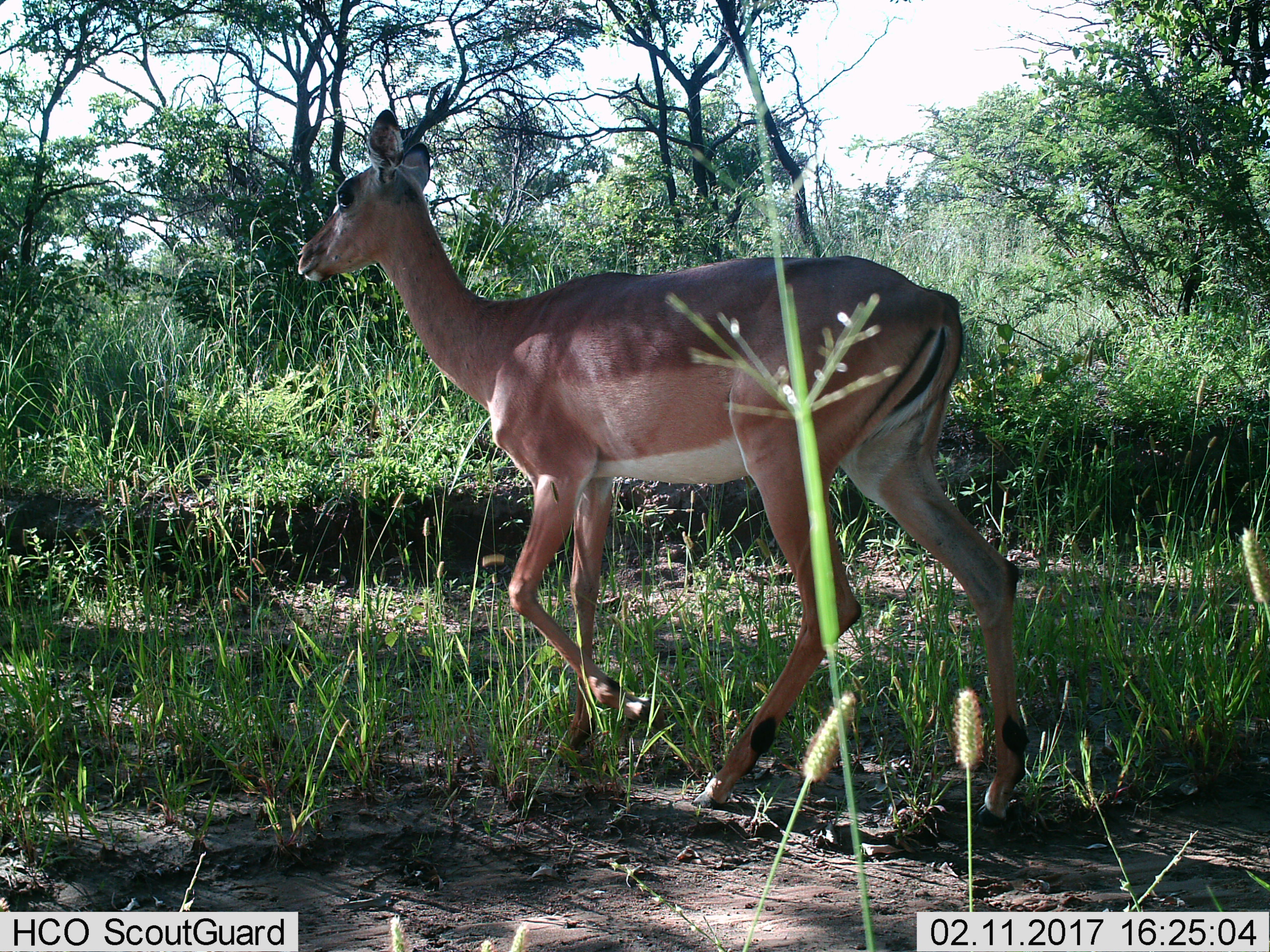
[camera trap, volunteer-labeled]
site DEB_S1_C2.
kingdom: Animalia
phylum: Chordata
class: Mammalia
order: Artiodactyla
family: Bovidae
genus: Aepyceros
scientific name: Aepyceros melampus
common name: impala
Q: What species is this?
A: Impala (Aepyceros melampus).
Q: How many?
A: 1.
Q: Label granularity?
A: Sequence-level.